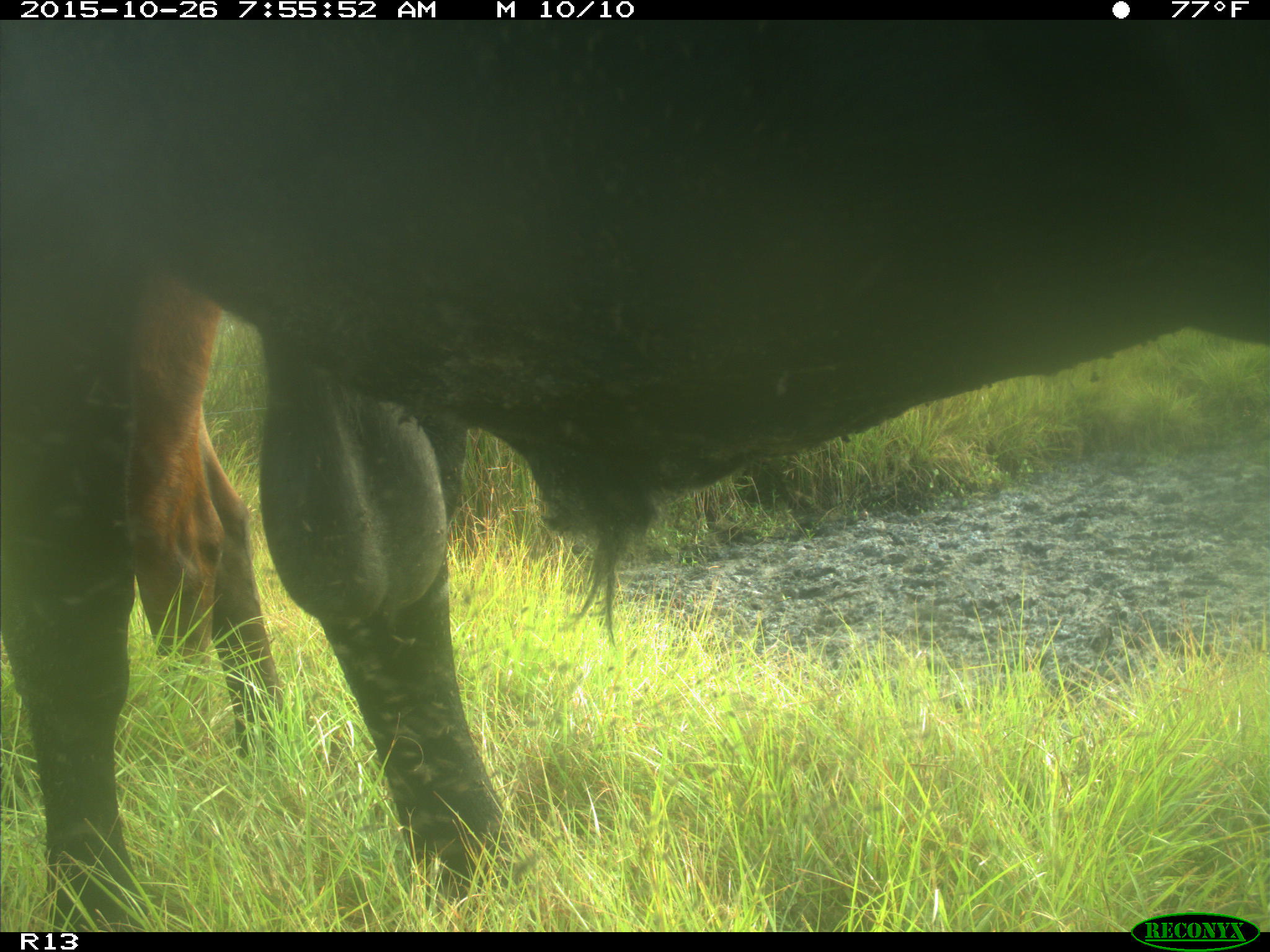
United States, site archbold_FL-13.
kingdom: Animalia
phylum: Chordata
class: Mammalia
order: Artiodactyla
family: Bovidae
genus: Bos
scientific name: Bos taurus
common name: domestic cow